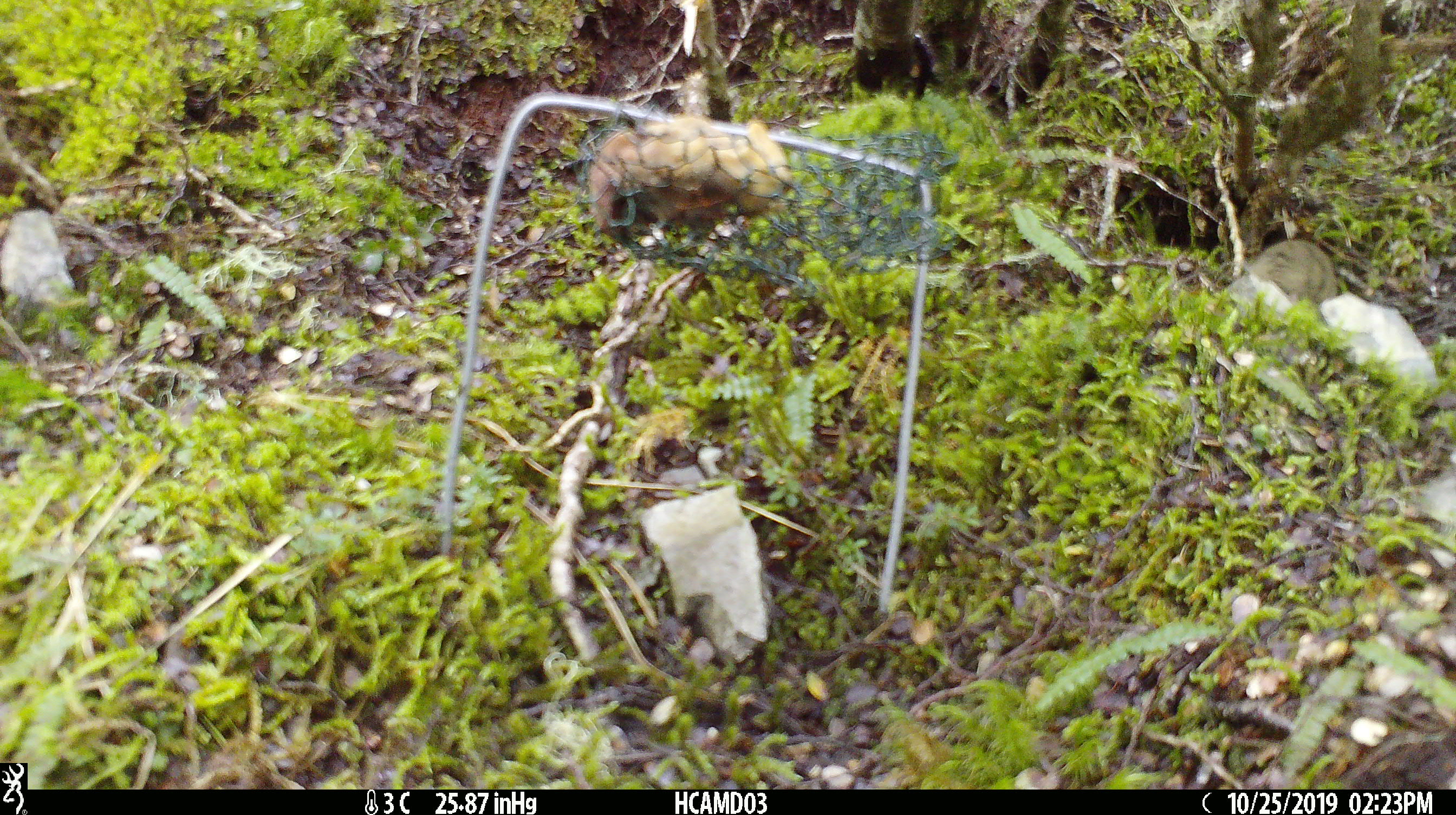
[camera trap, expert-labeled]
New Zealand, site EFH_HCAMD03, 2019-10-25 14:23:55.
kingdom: Animalia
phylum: Chordata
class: Mammalia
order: Rodentia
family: Muridae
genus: Mus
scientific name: Mus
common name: mouse